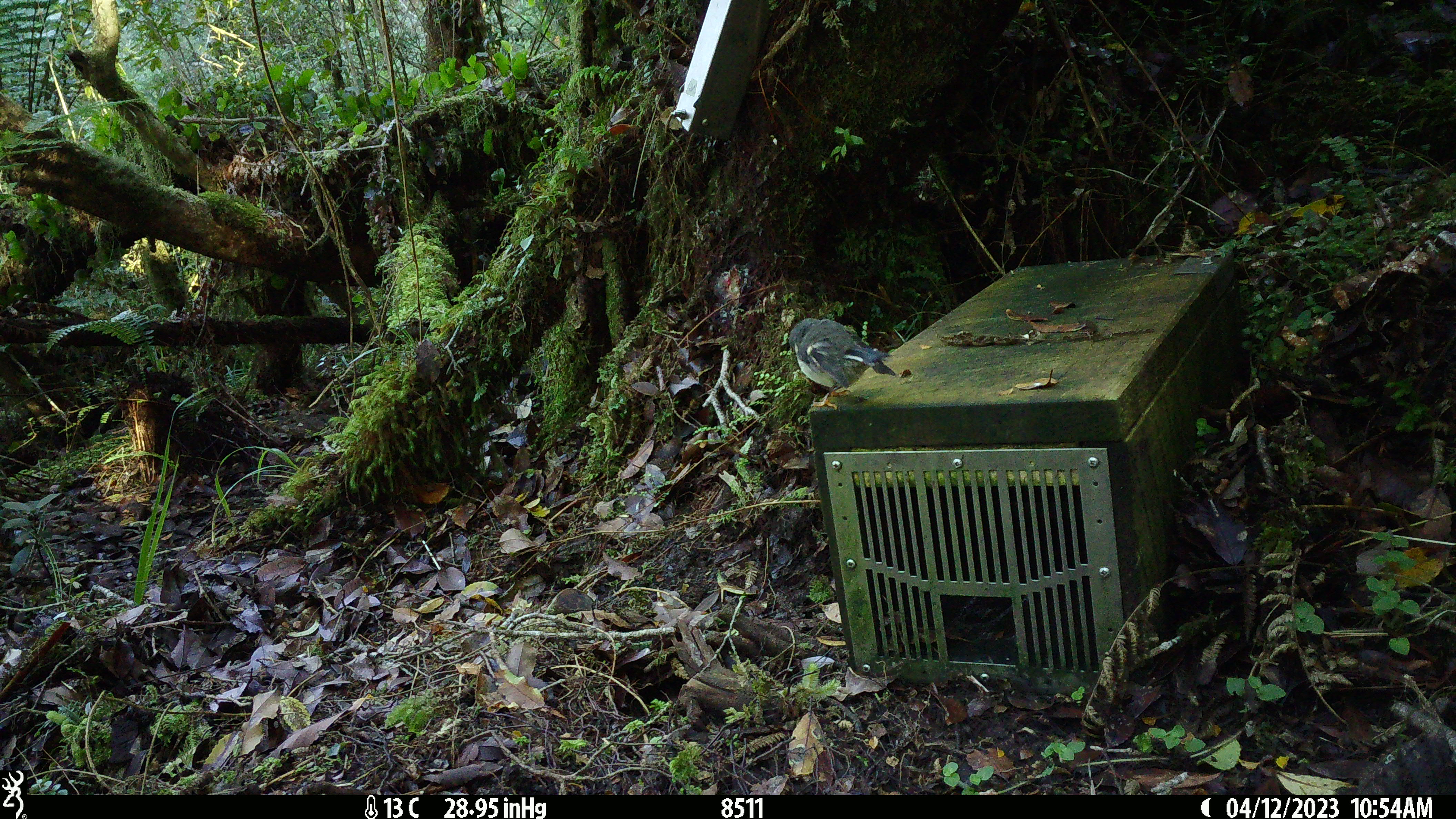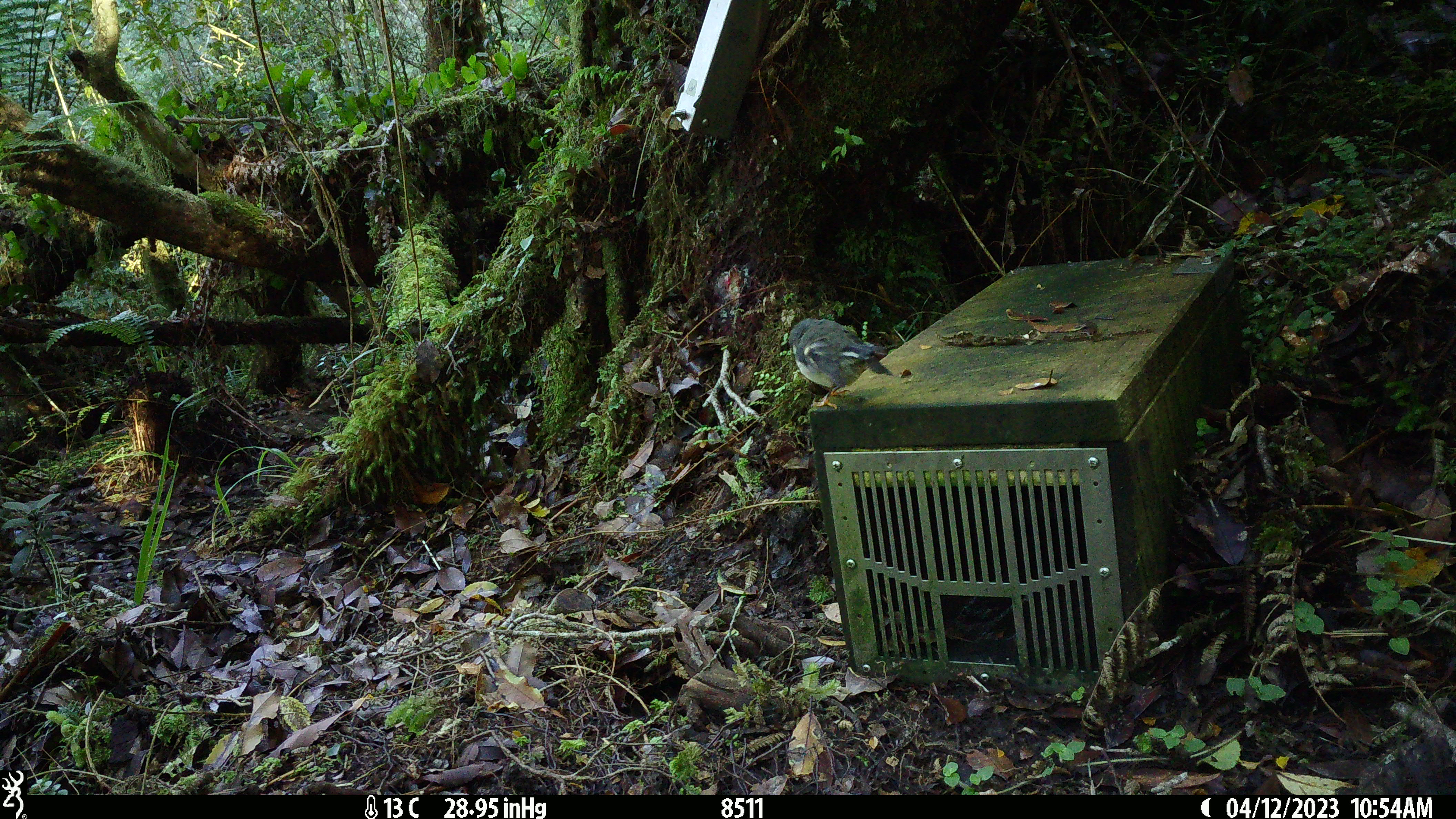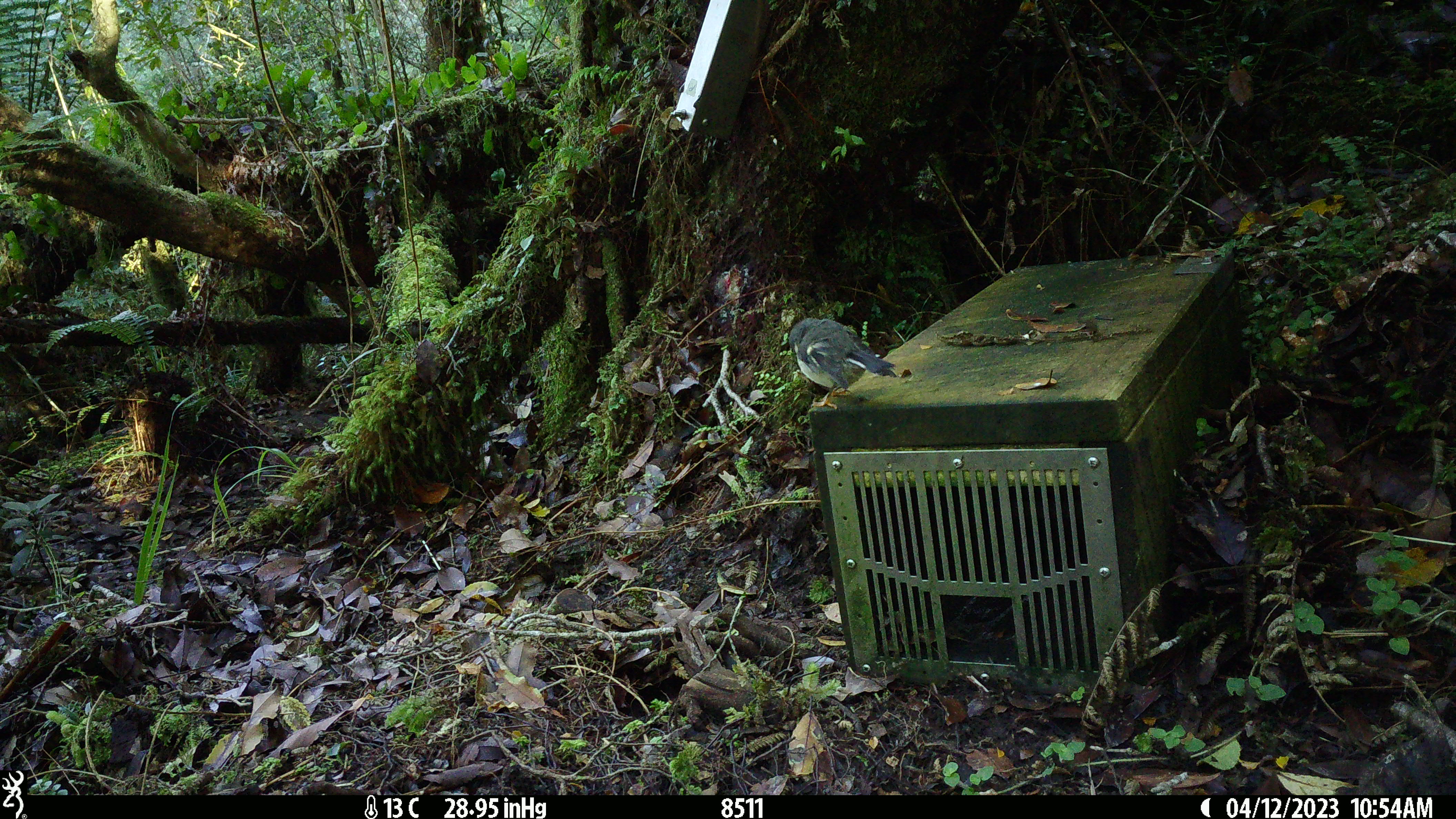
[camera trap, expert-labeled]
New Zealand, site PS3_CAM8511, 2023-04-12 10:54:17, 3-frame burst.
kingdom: Animalia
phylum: Chordata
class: Aves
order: Passeriformes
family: Petroicidae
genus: Petroica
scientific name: Petroica macrocephala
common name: tomtit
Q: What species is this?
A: Tomtit (Petroica macrocephala).